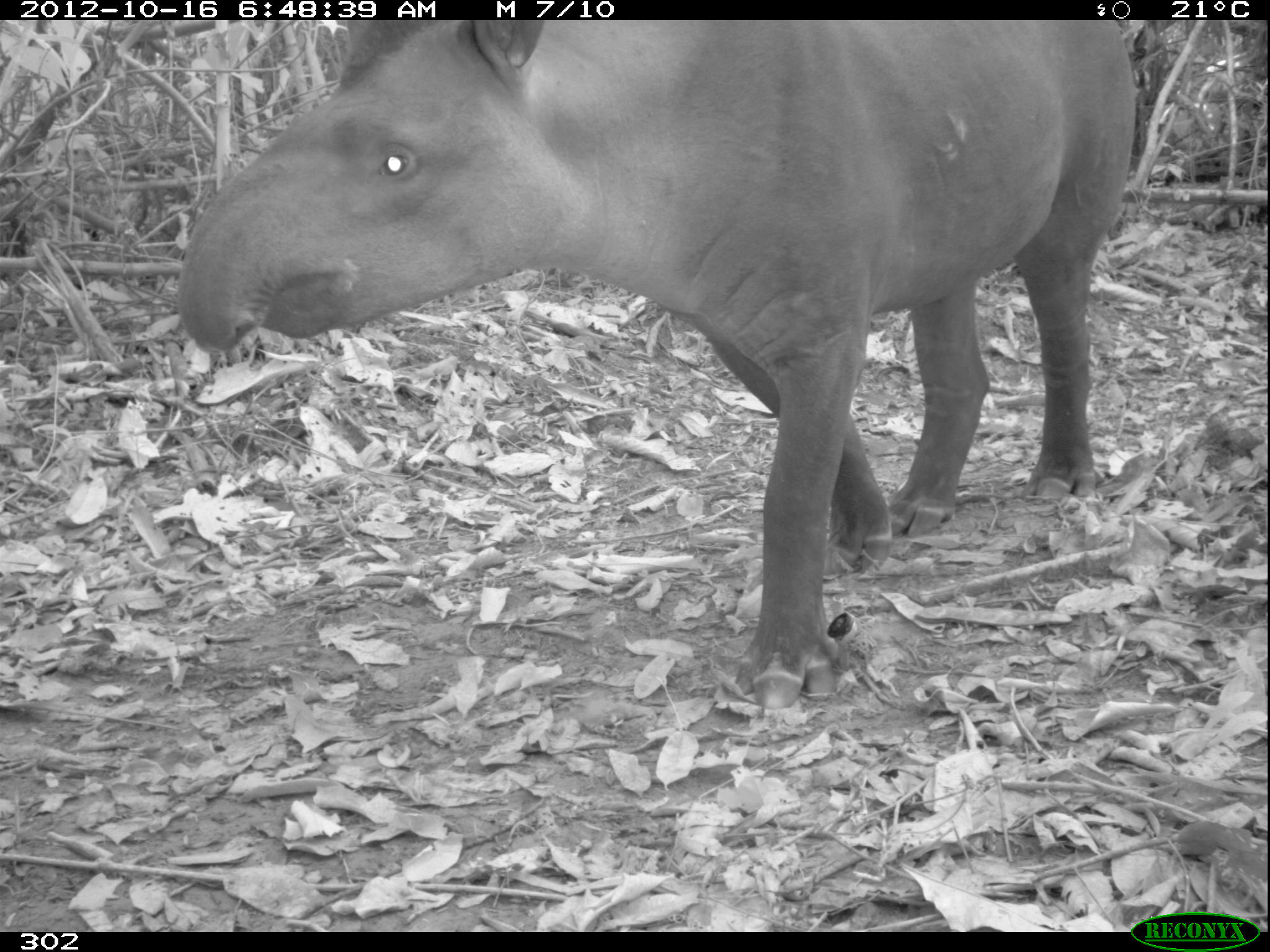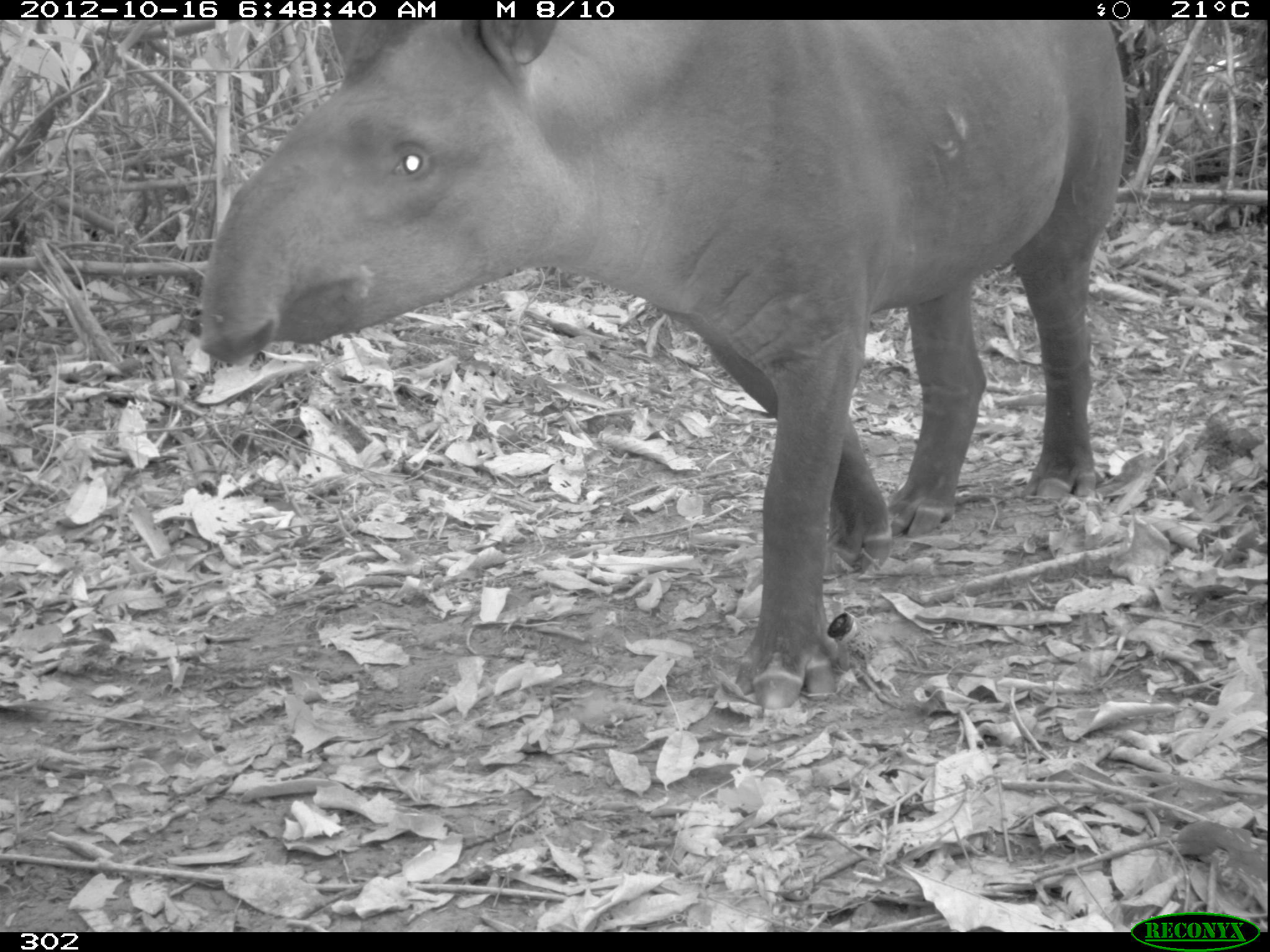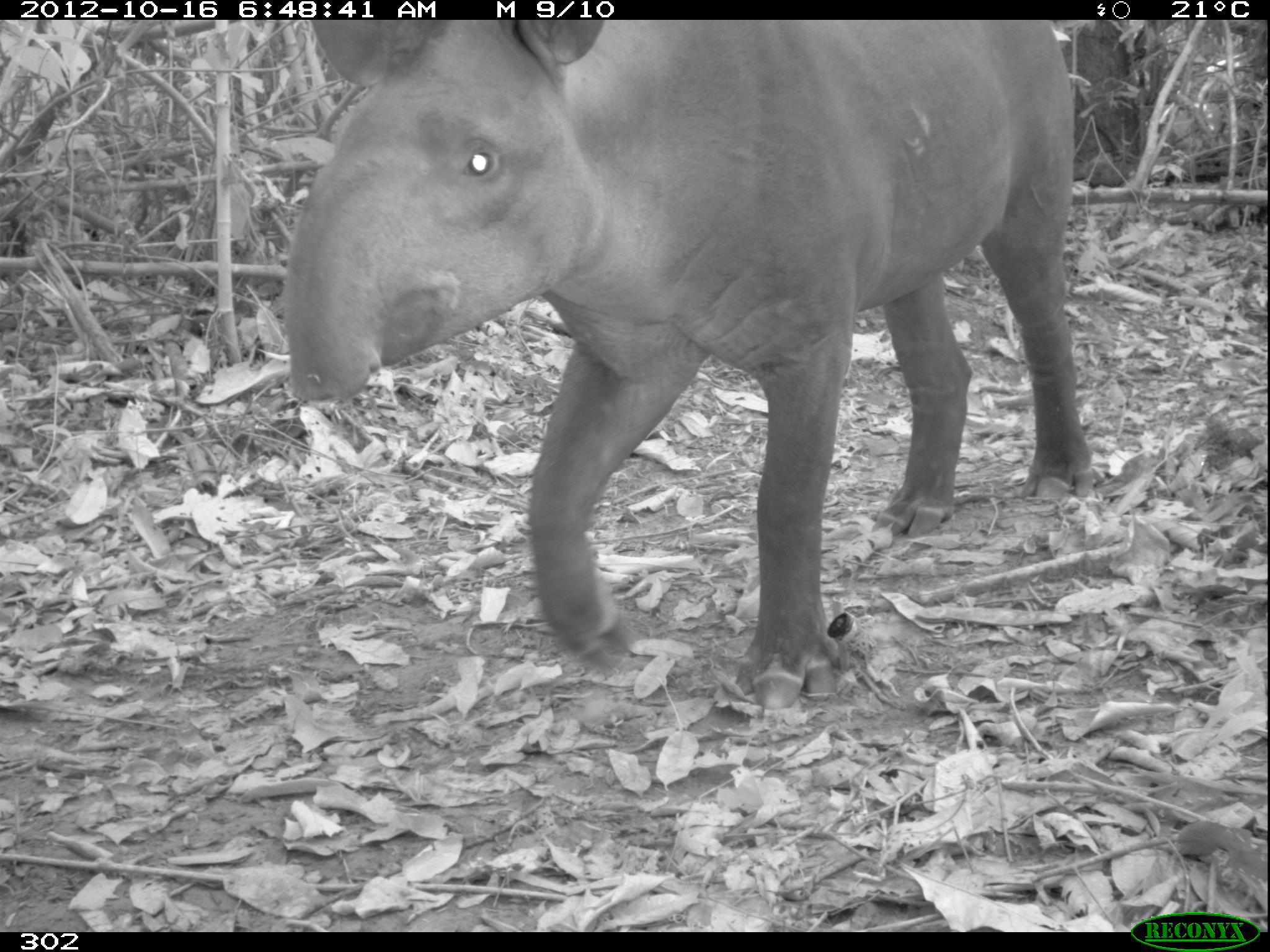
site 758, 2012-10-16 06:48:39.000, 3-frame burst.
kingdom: Animalia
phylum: Chordata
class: Mammalia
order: Perissodactyla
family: Tapiridae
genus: Tapirus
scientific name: Tapirus terrestris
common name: south american tapir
Tapirus terrestris (south american tapir).